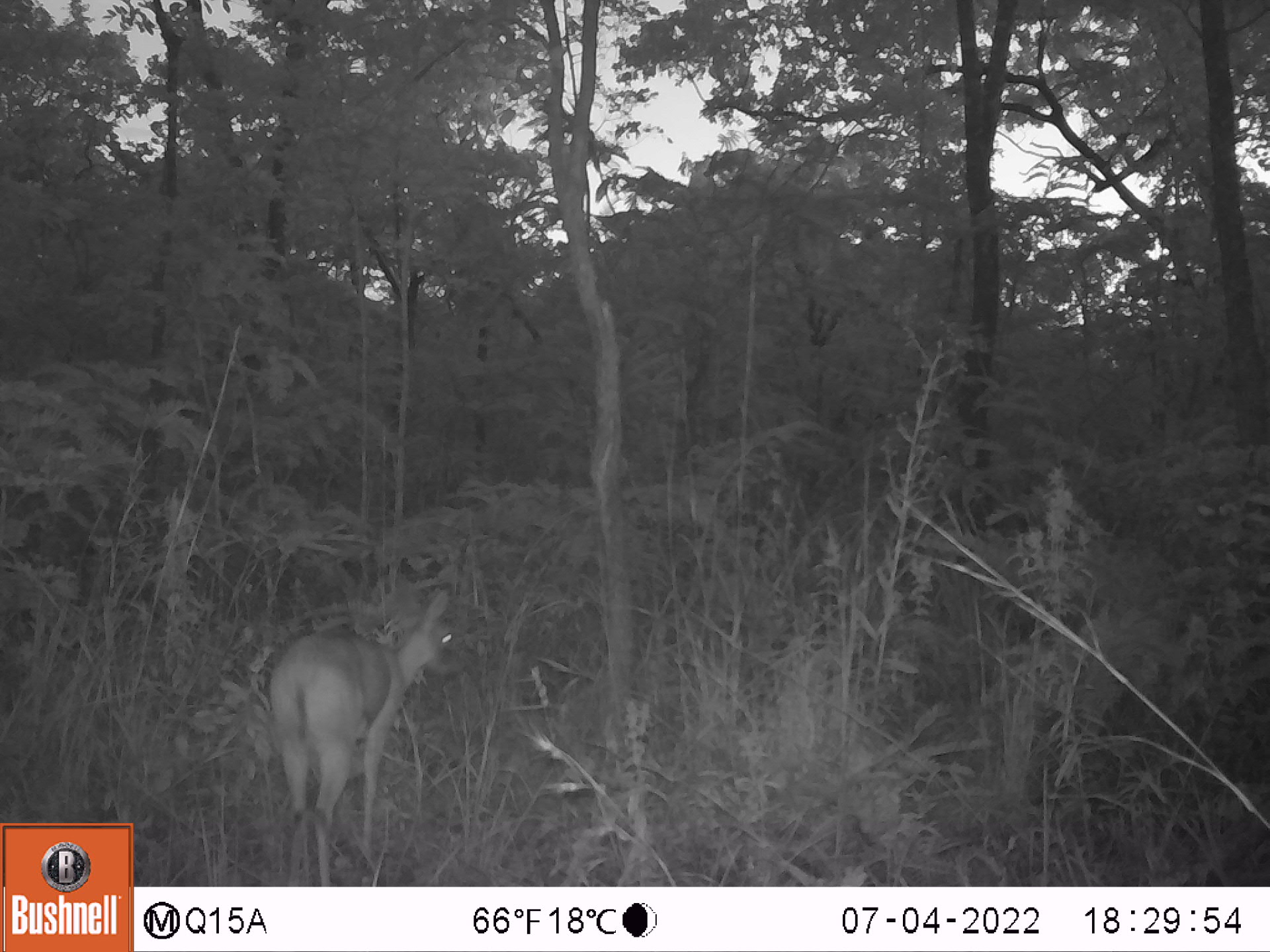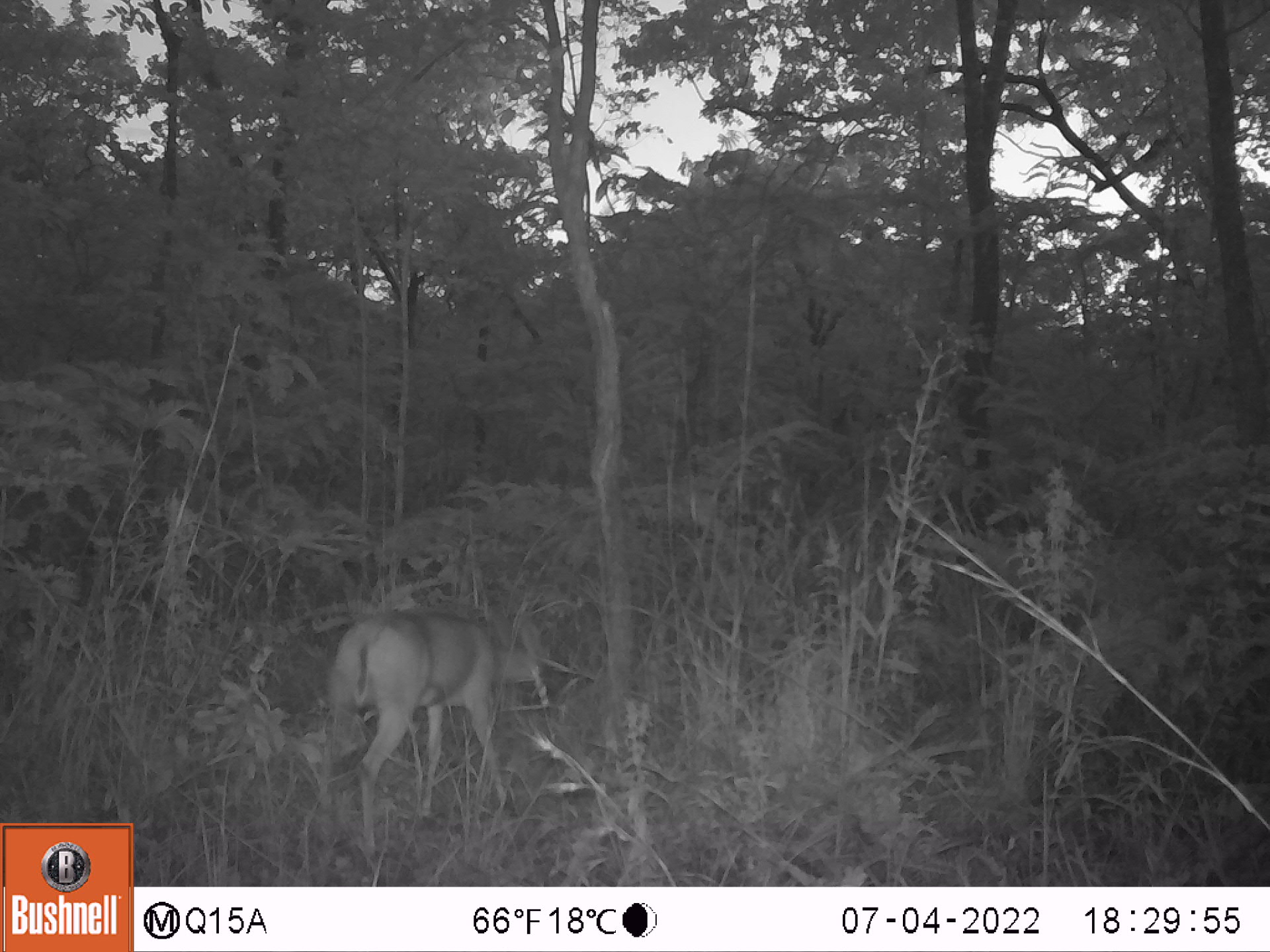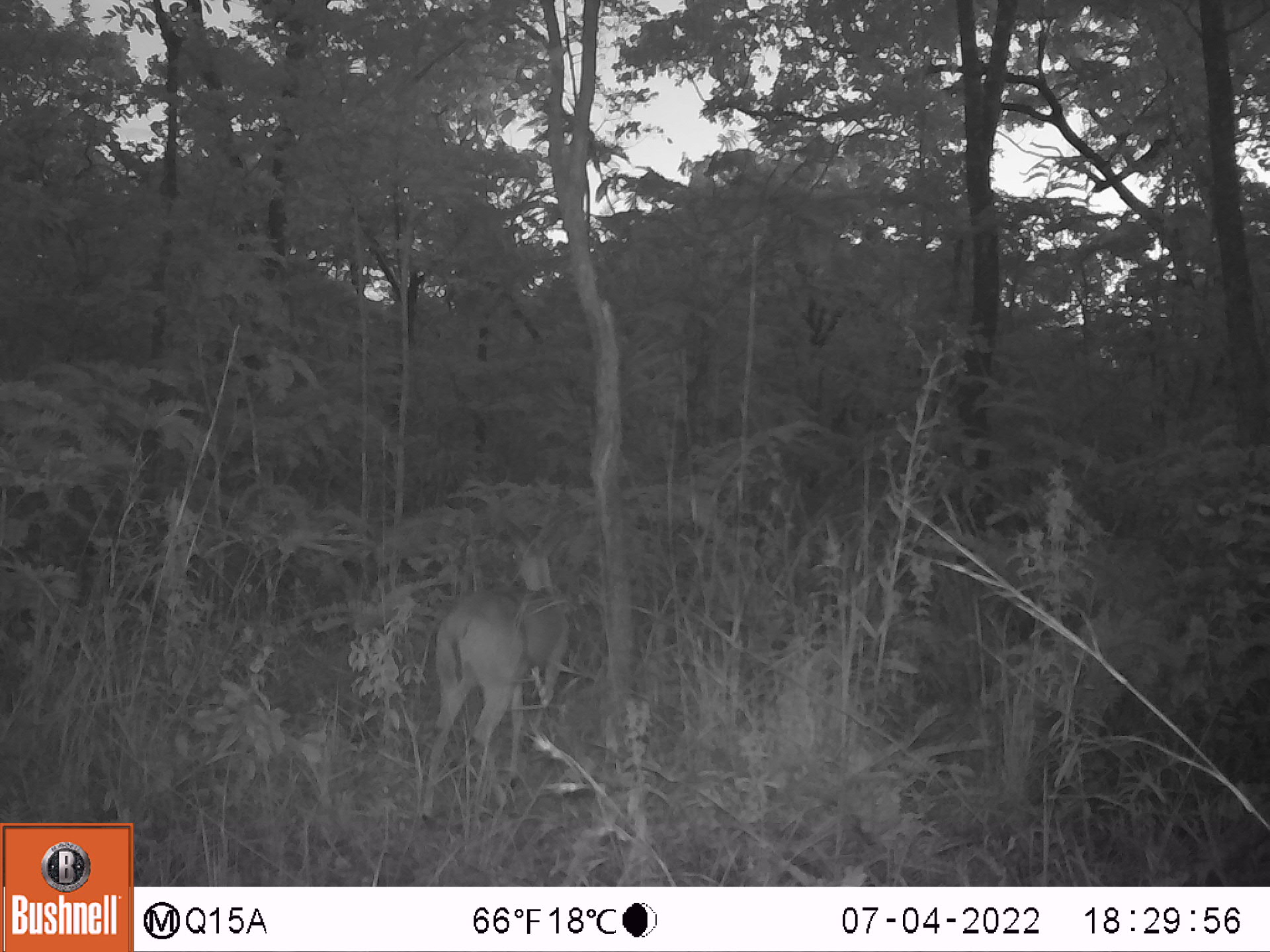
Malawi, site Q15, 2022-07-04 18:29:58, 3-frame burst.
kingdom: Animalia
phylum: Chordata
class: Mammalia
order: Artiodactyla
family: Bovidae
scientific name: Antilopinae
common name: small antelope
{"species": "small antelope (Antilopinae)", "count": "1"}